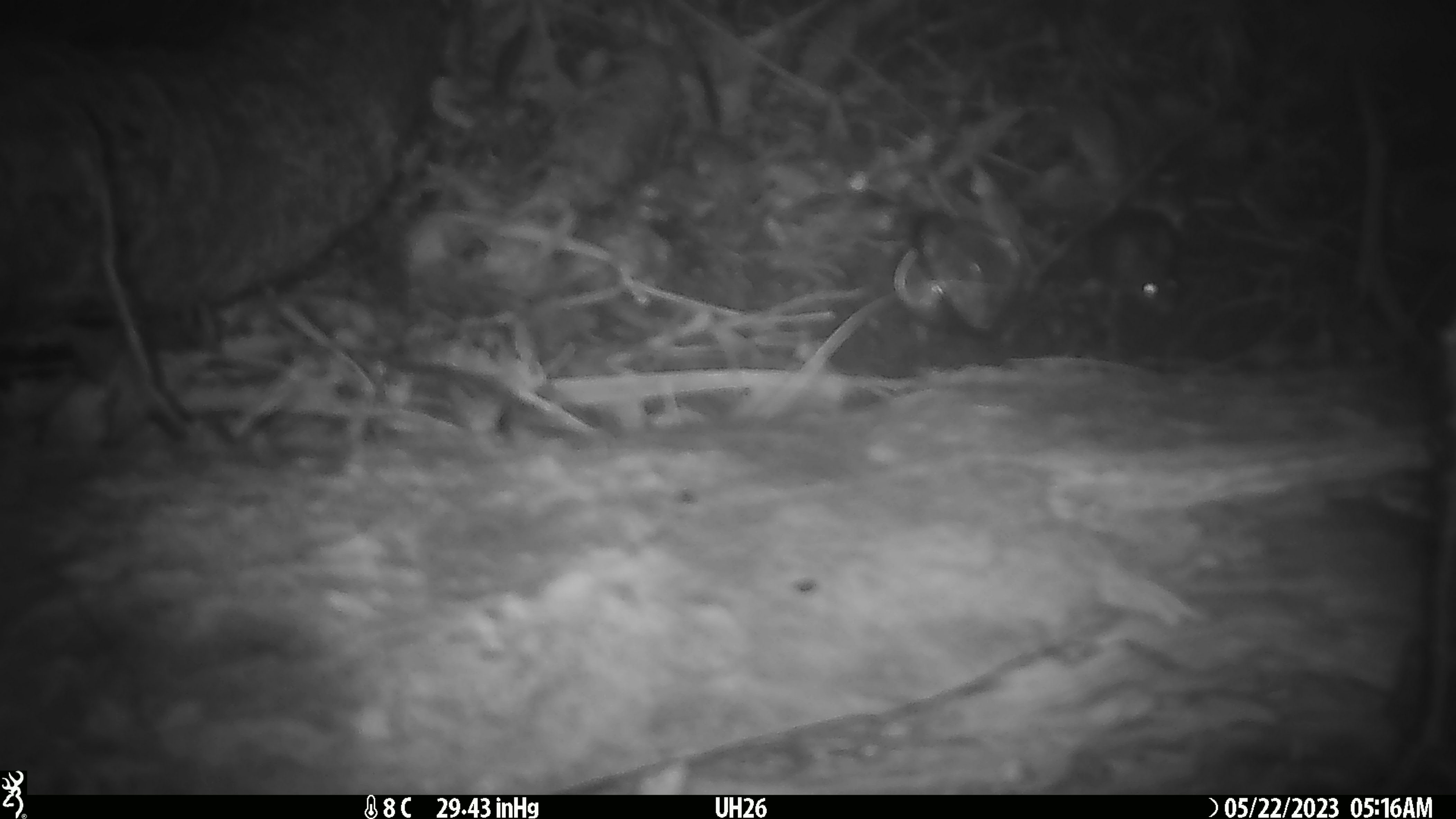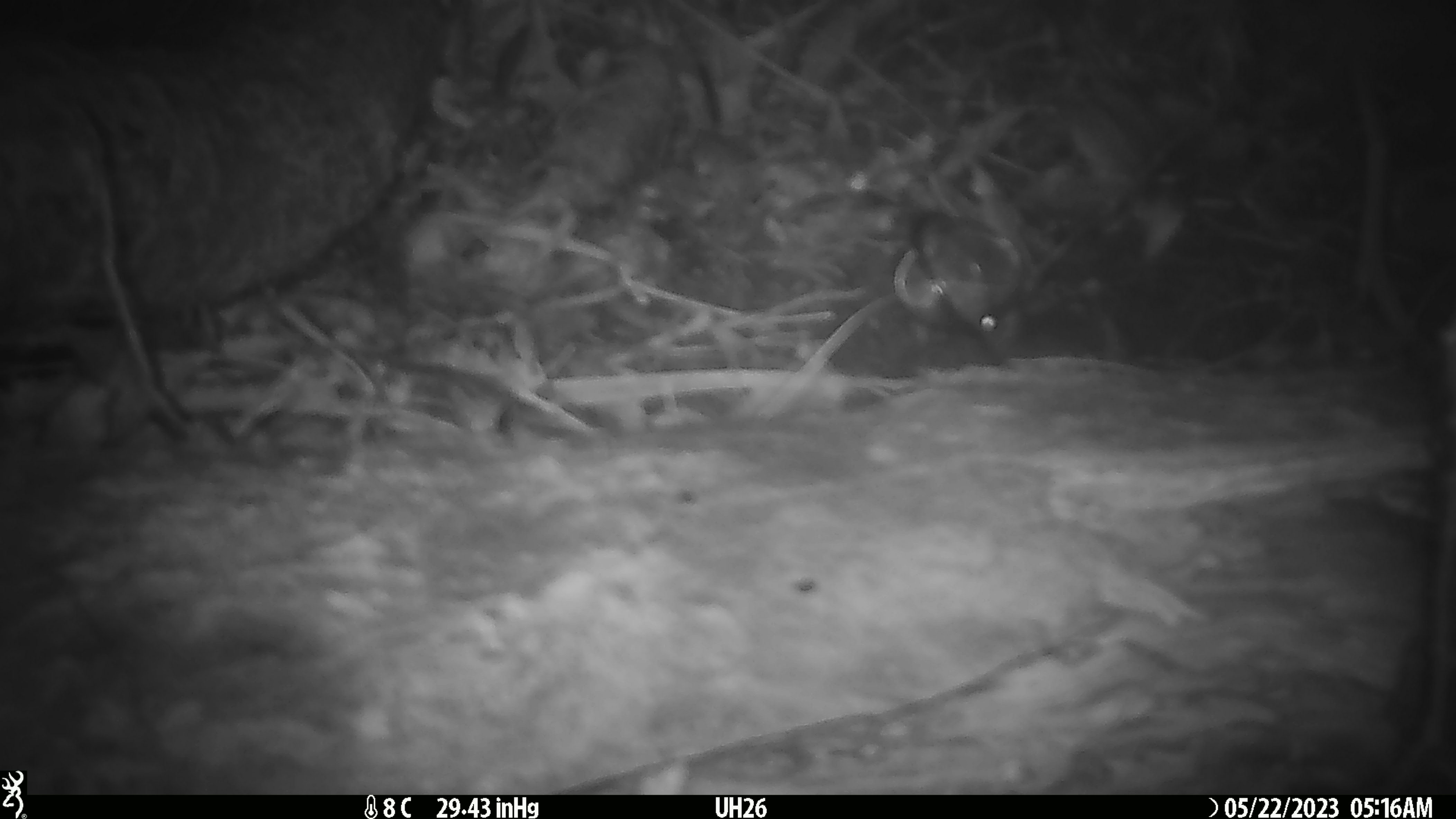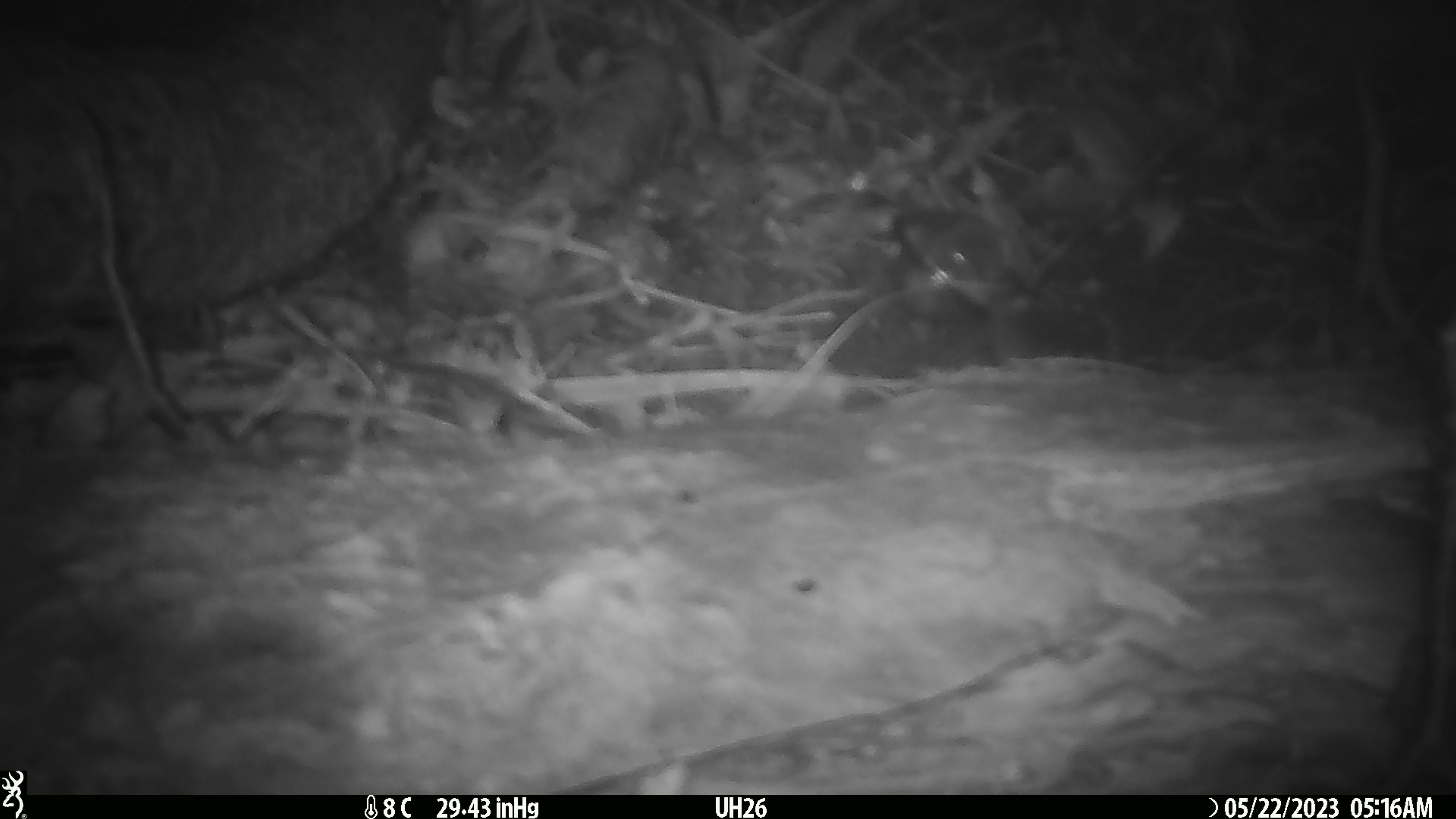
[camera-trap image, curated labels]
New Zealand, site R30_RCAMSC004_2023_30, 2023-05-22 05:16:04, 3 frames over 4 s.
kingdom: Animalia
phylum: Chordata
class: Mammalia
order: Rodentia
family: Muridae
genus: Mus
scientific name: Mus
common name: mouse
Mouse (Mus).